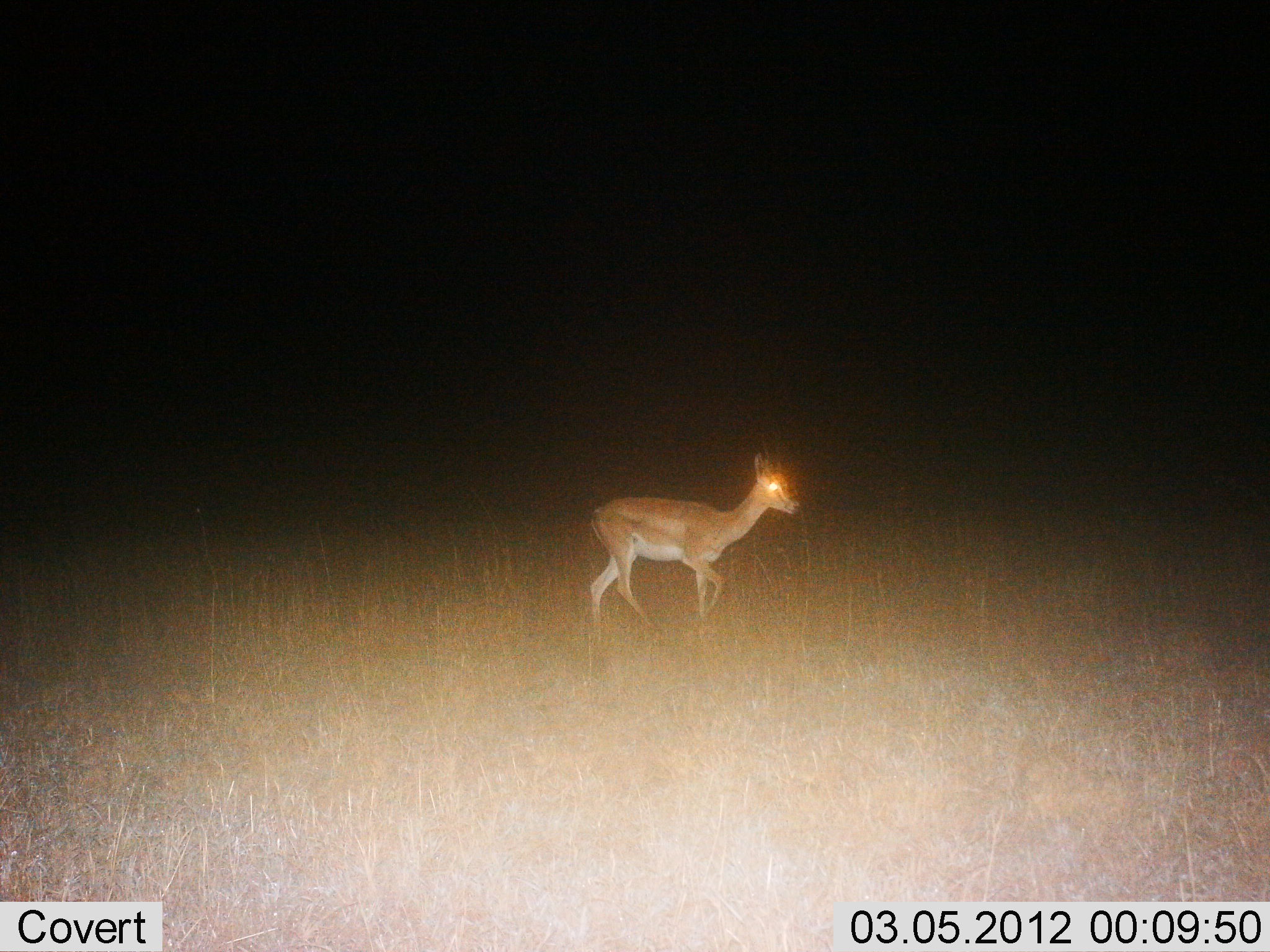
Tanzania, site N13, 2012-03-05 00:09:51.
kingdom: Animalia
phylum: Chordata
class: Mammalia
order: Artiodactyla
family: Bovidae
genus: Nanger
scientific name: Nanger granti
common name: grant's gazelle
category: gazellegrants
Gazellegrants (grant's gazelle) (Nanger granti), count 1. Behavior (volunteer vote fractions): standing 25%, resting 0%, moving 75%, interacting 0%. Young present (vote fraction): 0%. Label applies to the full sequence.